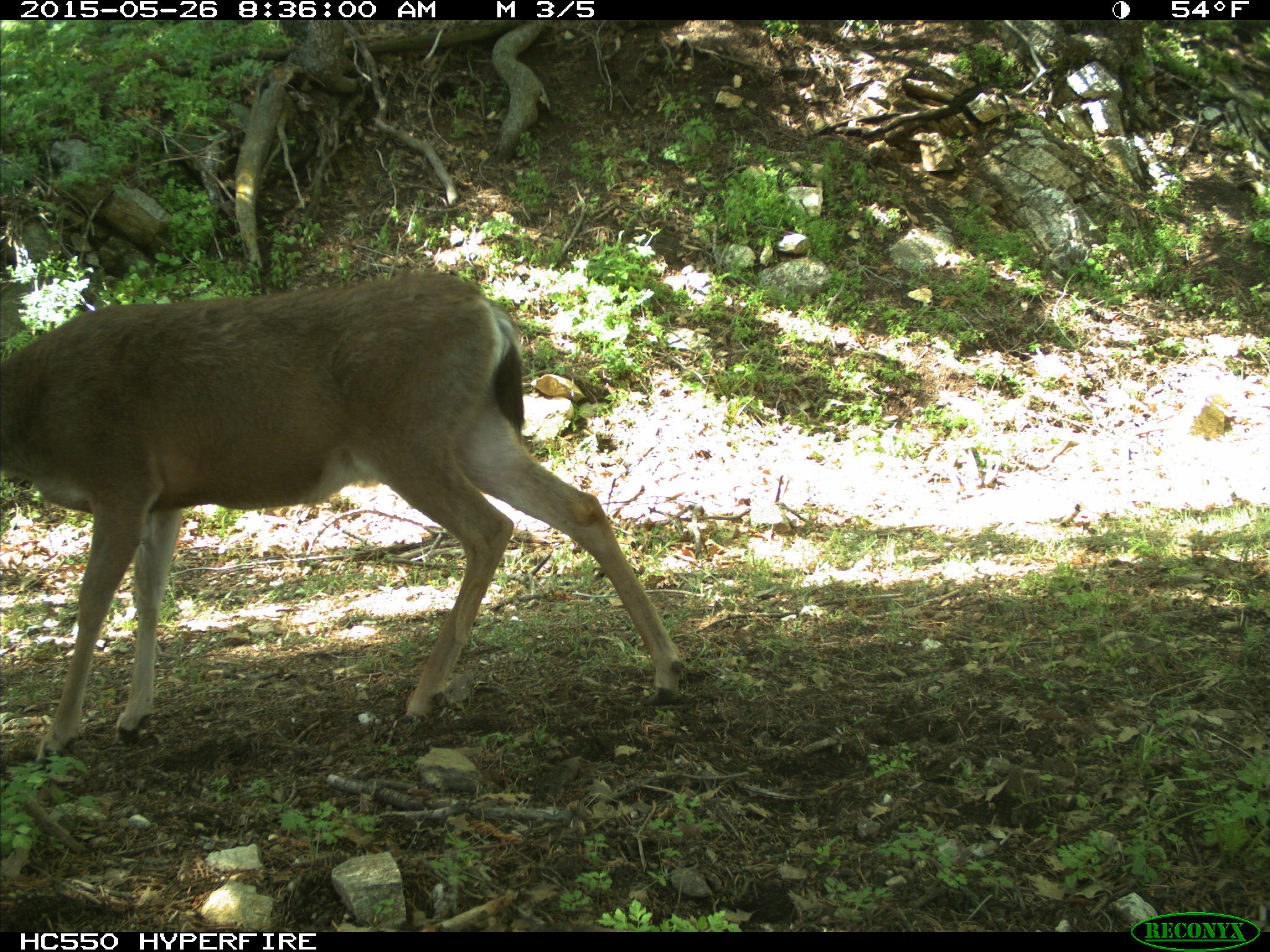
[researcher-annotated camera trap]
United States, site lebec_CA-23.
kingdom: Animalia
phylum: Chordata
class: Mammalia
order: Artiodactyla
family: Cervidae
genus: Odocoileus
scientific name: Odocoileus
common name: deer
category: unidentified deer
Unidentified deer (deer) (Odocoileus).